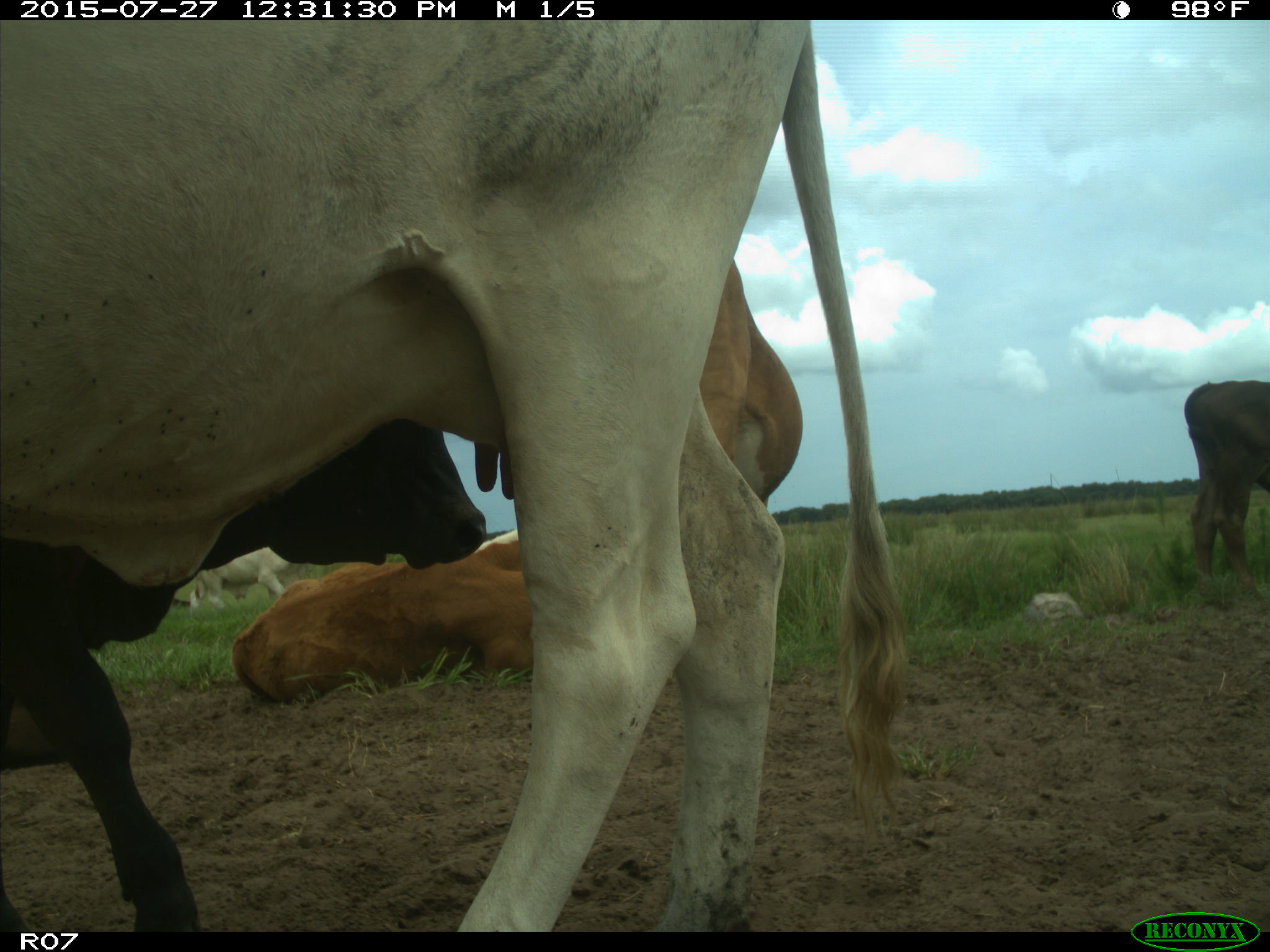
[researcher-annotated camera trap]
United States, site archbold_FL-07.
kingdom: Animalia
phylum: Chordata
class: Mammalia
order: Artiodactyla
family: Bovidae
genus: Bos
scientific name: Bos taurus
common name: domestic cow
Bos taurus (domestic cow).